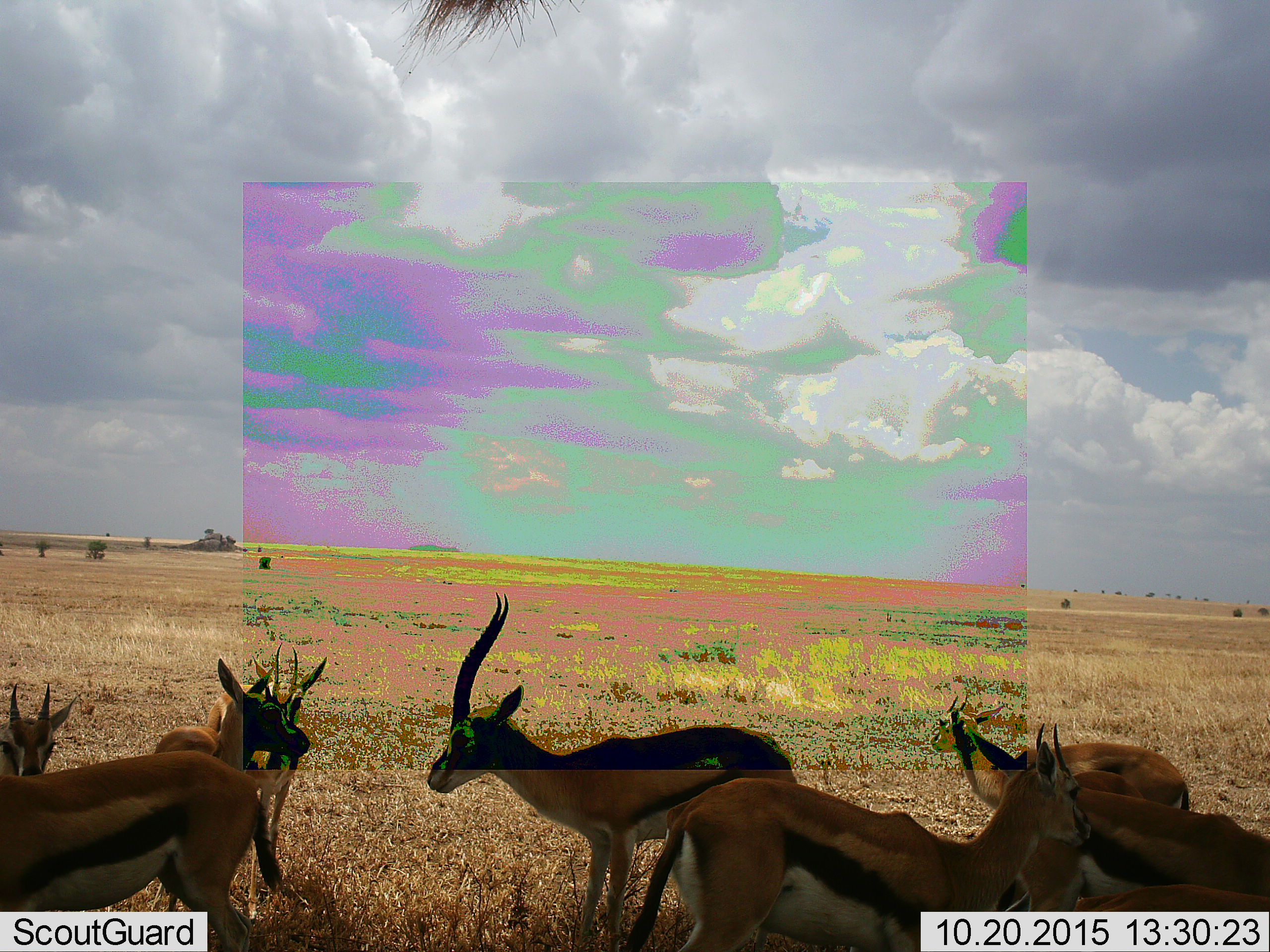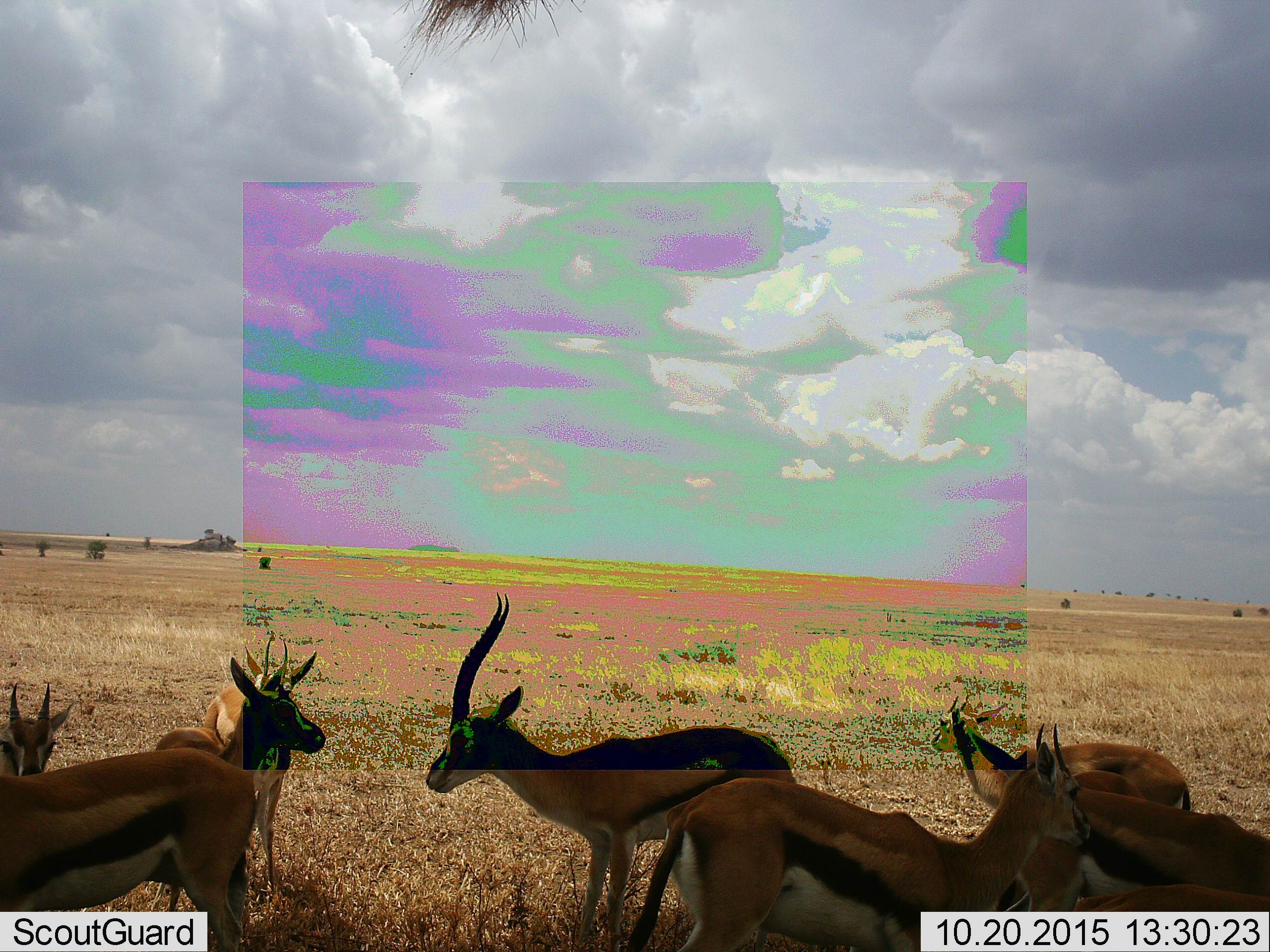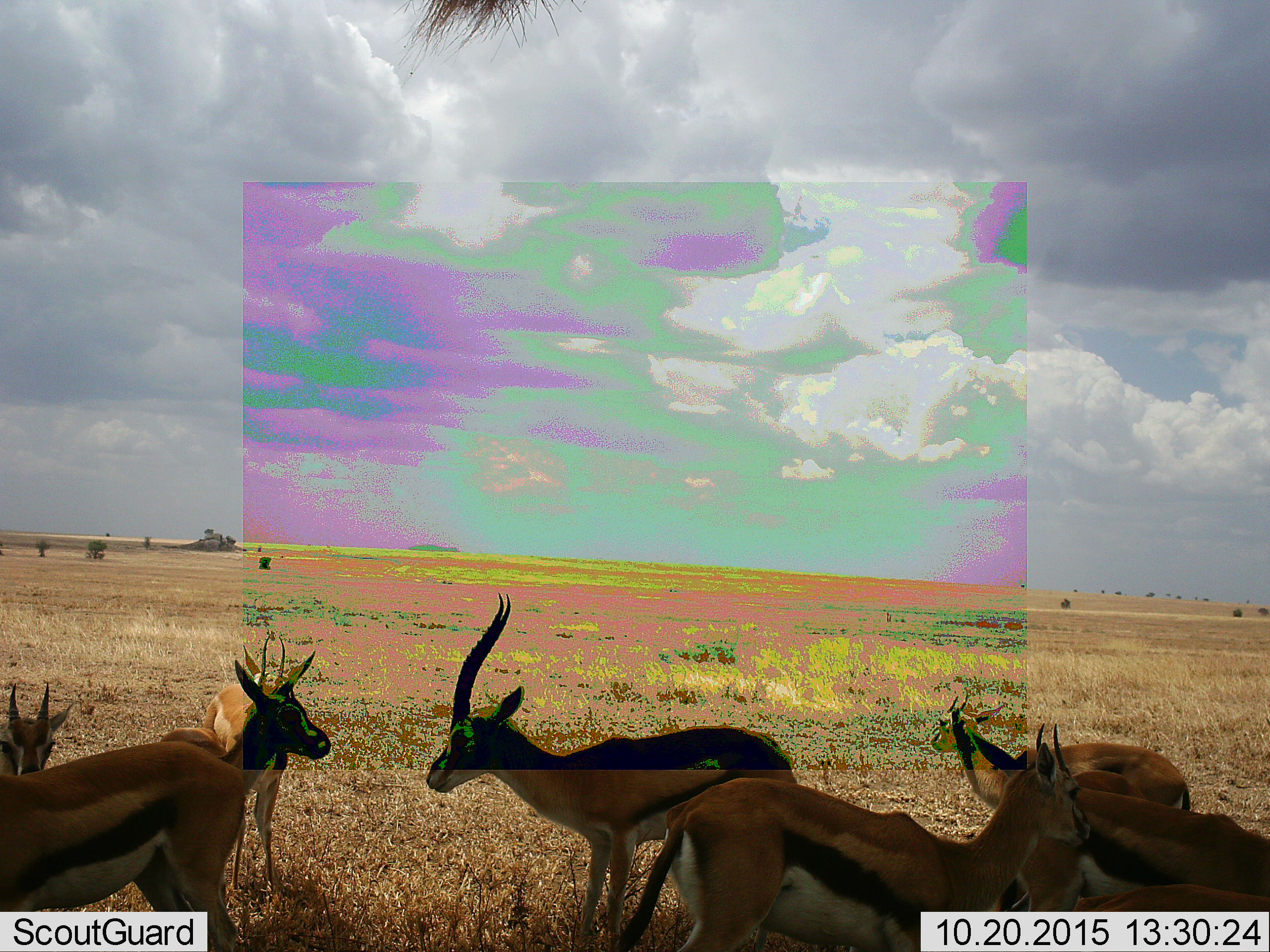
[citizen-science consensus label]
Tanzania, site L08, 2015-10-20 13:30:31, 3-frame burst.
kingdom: Animalia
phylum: Chordata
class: Mammalia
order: Artiodactyla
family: Bovidae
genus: Eudorcas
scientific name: Eudorcas thomsonii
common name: thomson's gazelle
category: gazellethomsons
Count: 9.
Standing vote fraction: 90%.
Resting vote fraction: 0%.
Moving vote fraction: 10%.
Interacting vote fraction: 0%.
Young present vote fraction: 10%.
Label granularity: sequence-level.